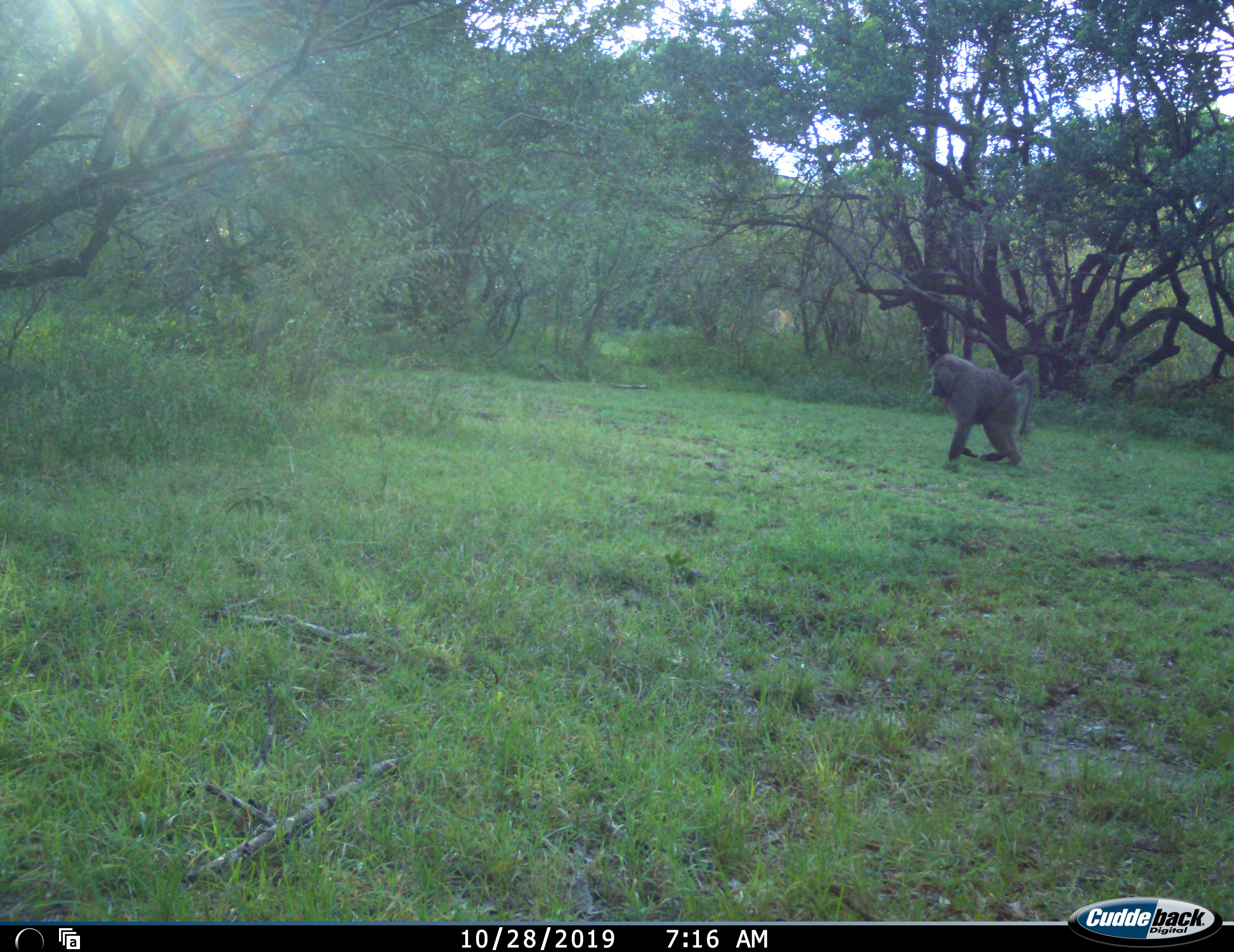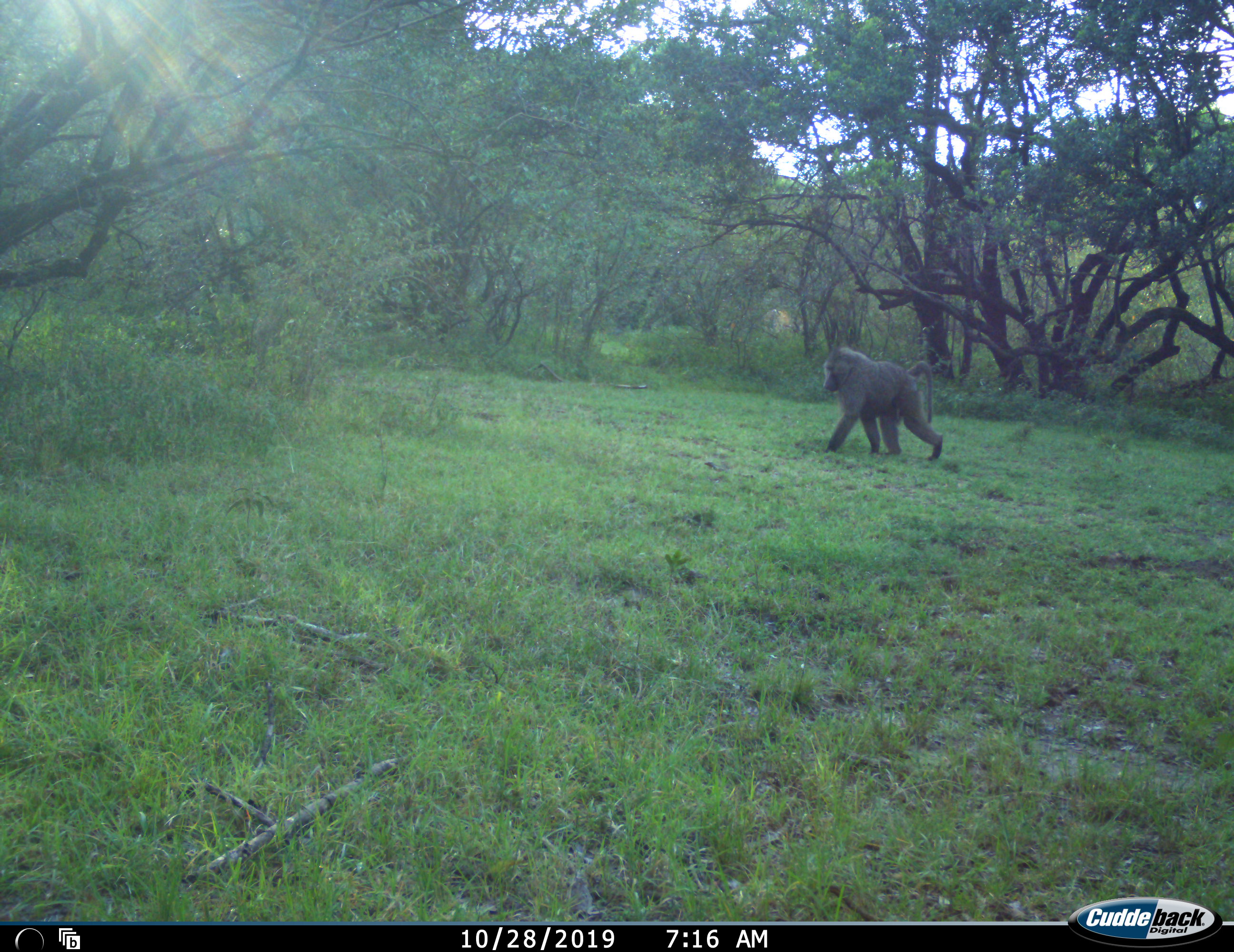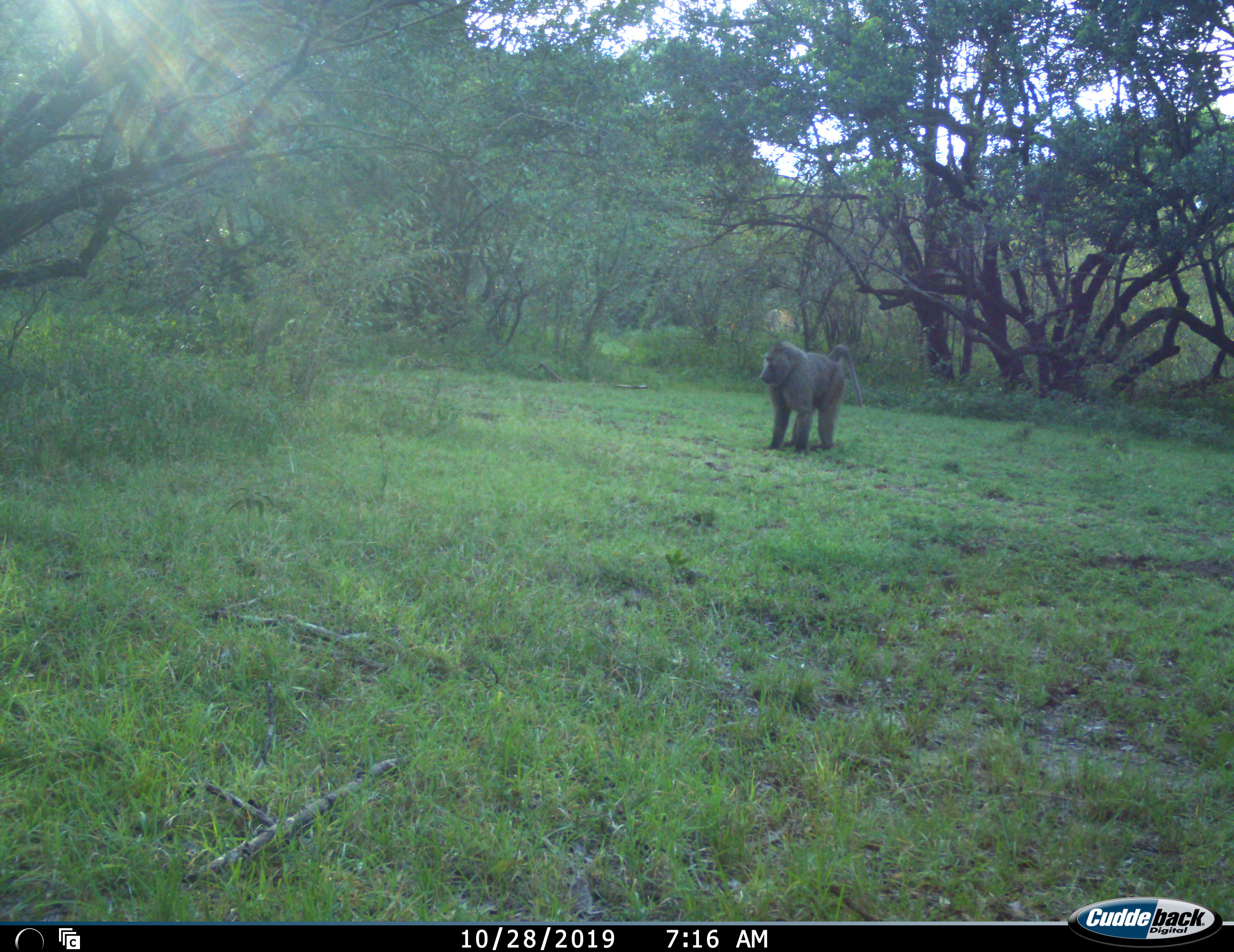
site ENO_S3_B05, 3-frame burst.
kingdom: Animalia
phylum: Chordata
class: Mammalia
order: Primates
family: Cercopithecidae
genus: Papio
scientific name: Papio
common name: baboon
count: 1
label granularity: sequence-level